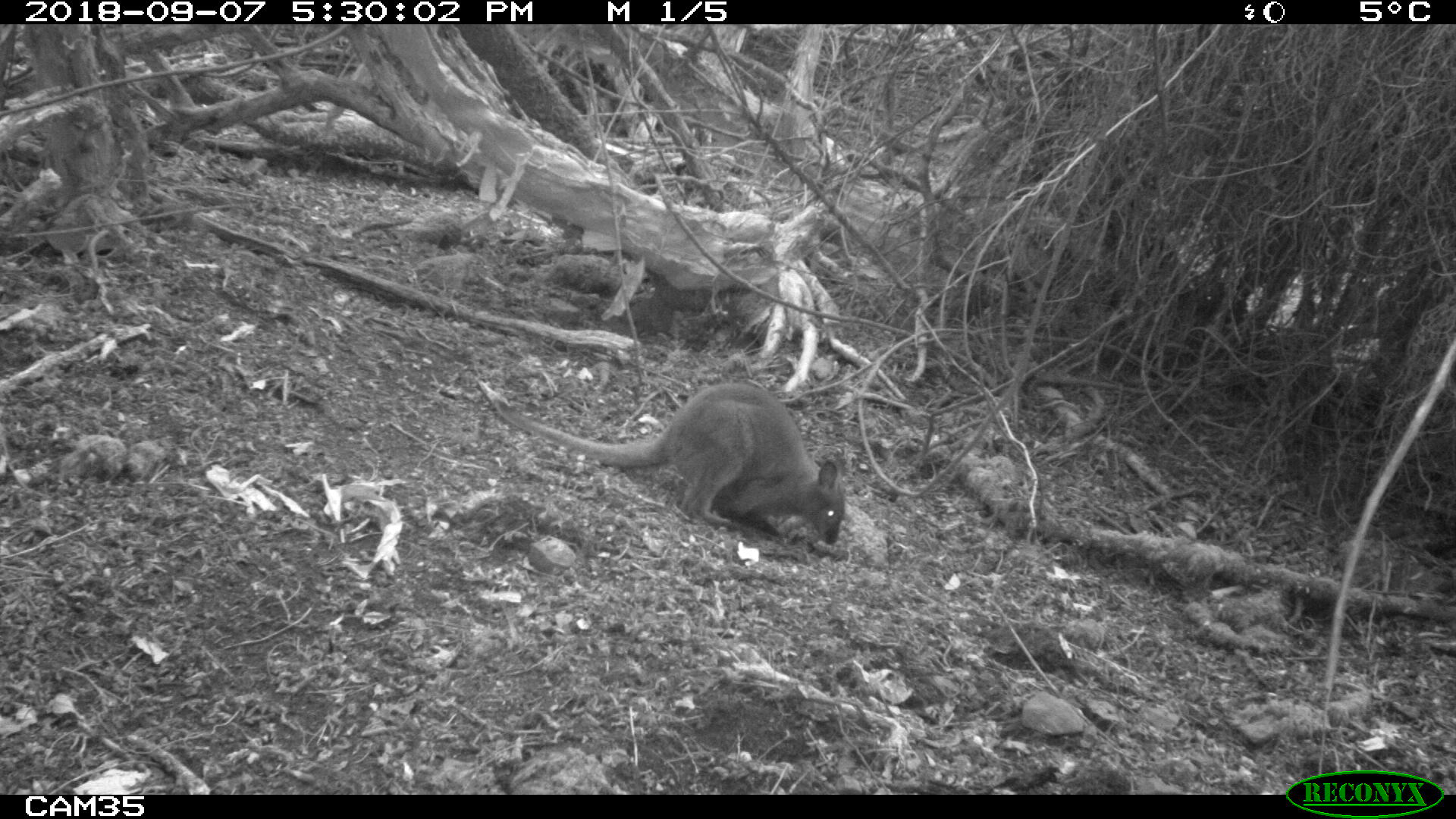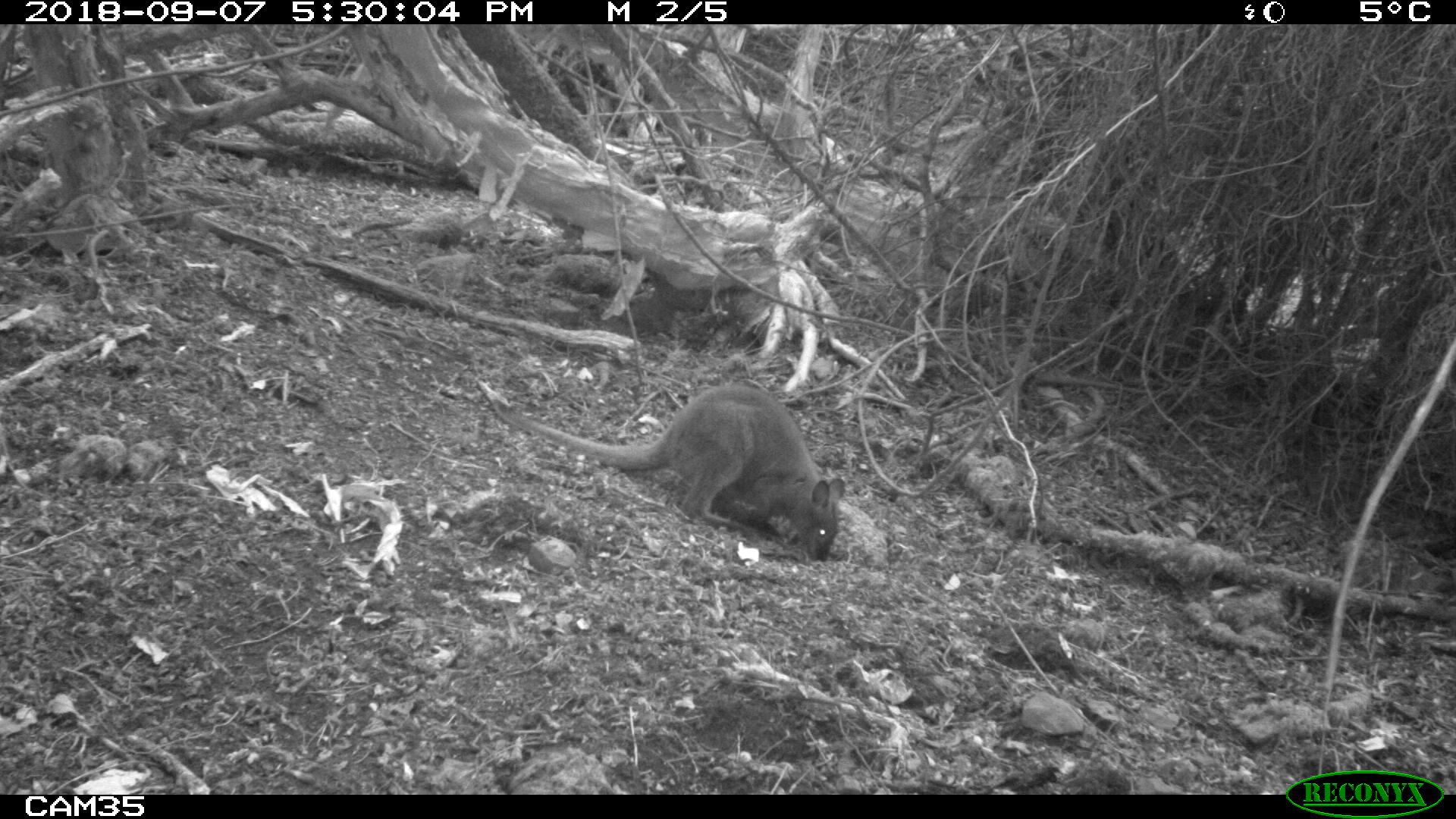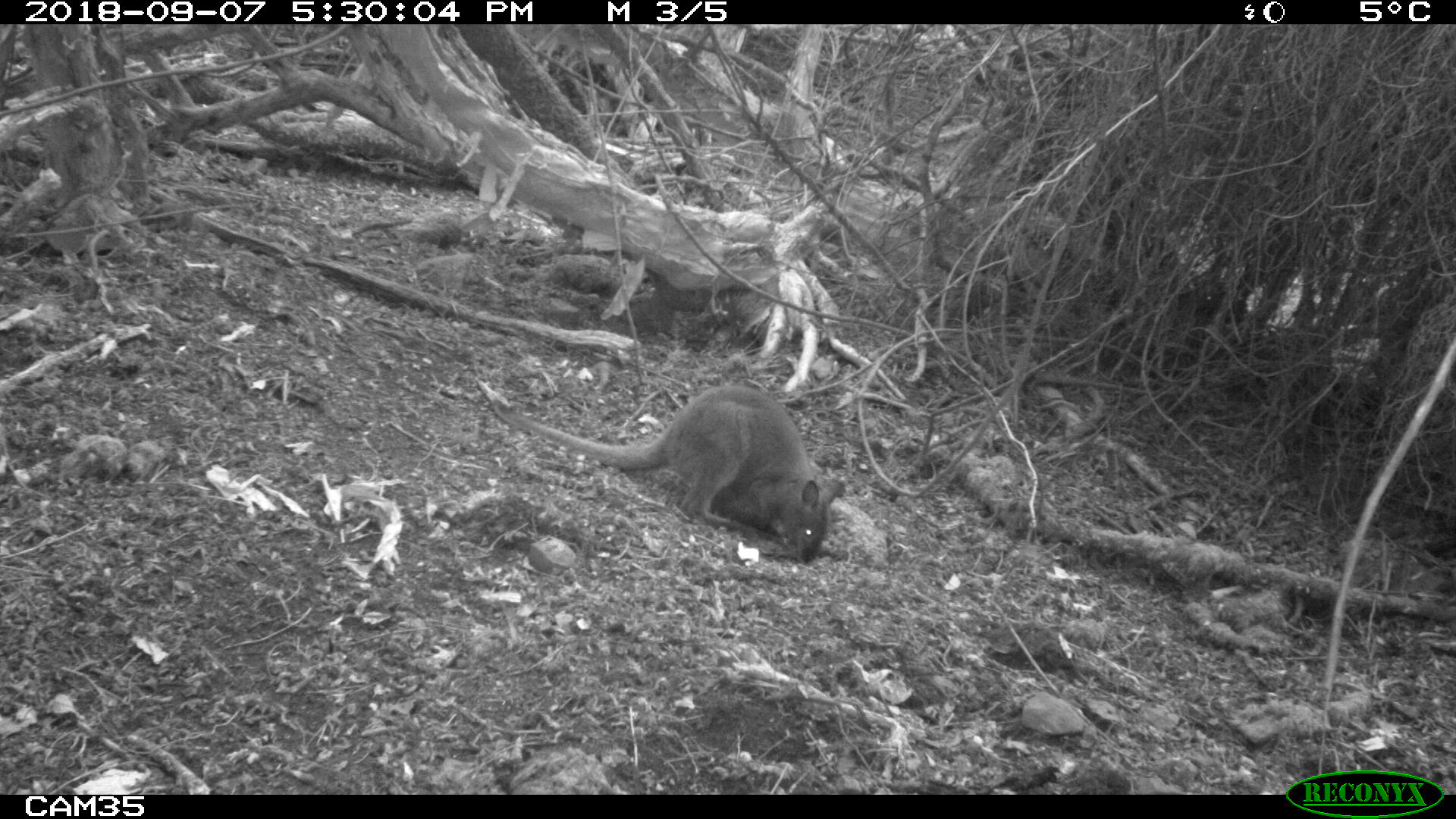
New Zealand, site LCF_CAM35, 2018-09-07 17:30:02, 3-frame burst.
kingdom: Animalia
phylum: Chordata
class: Mammalia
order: Diprotodontia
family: Macropodidae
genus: Notamacropus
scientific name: Notamacropus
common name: wallaby